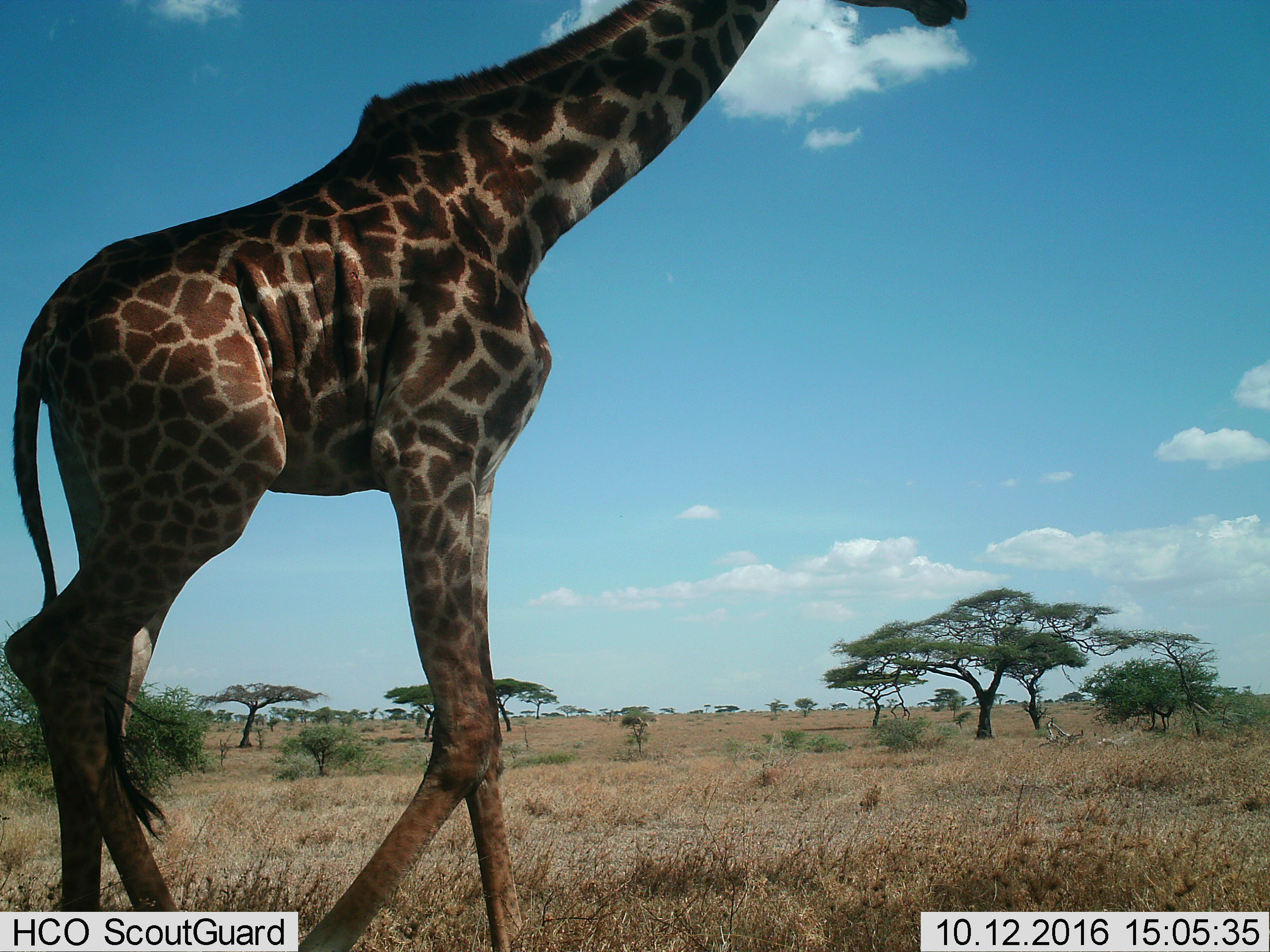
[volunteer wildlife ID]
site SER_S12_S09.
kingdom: Animalia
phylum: Chordata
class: Mammalia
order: Artiodactyla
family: Giraffidae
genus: Giraffa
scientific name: Giraffa camelopardalis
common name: giraffe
Giraffe (Giraffa camelopardalis), count 1. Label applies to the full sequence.